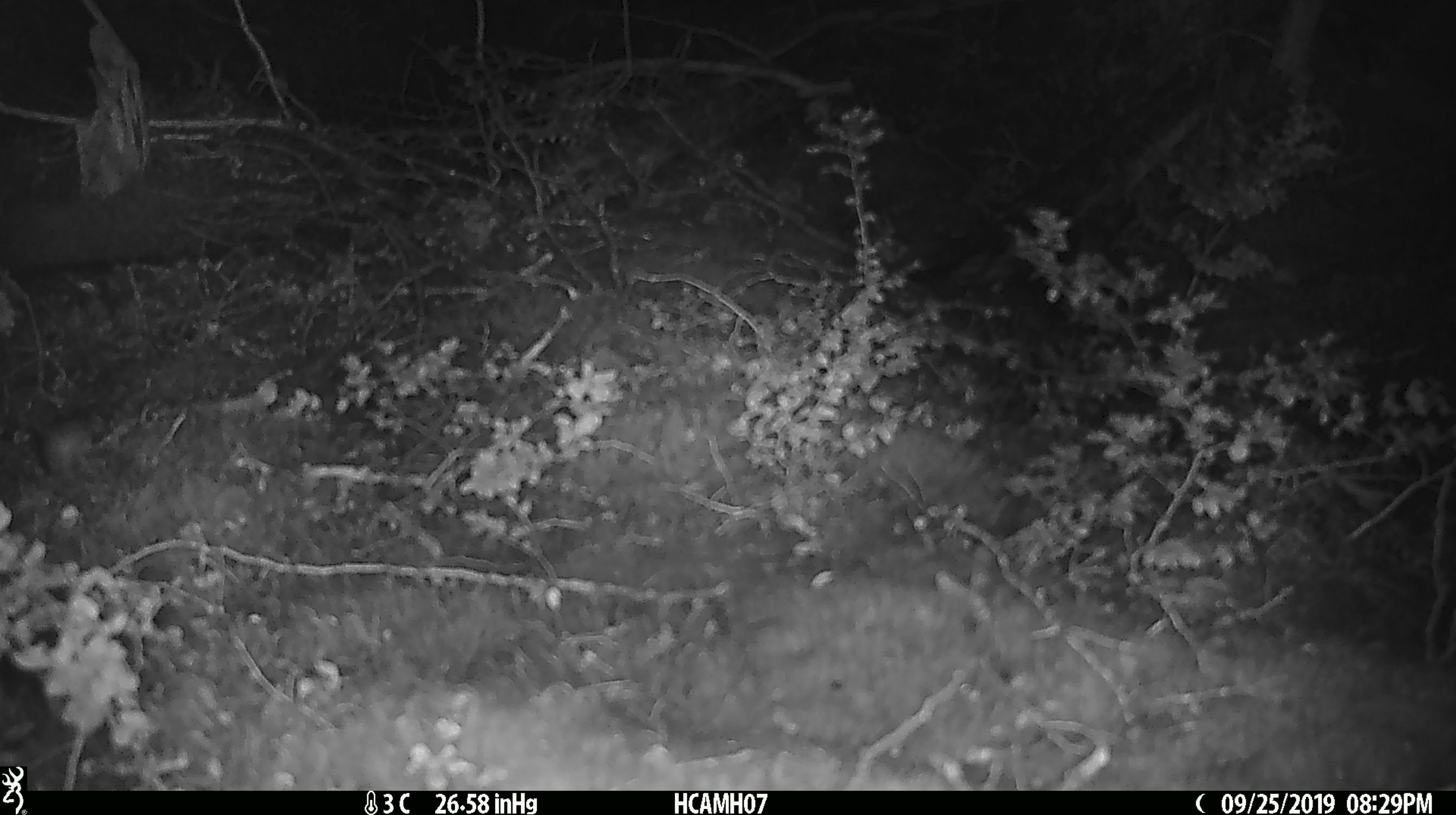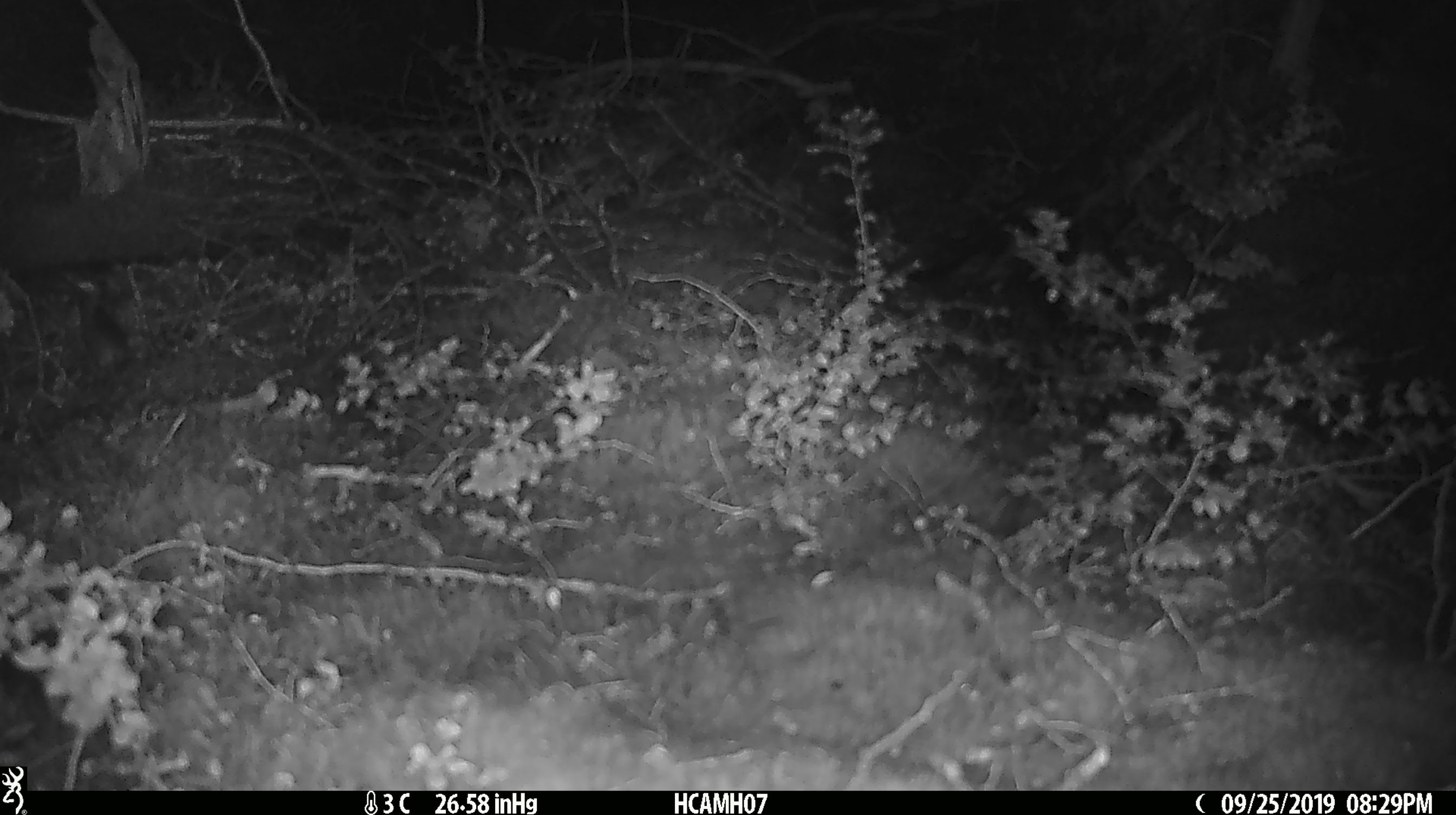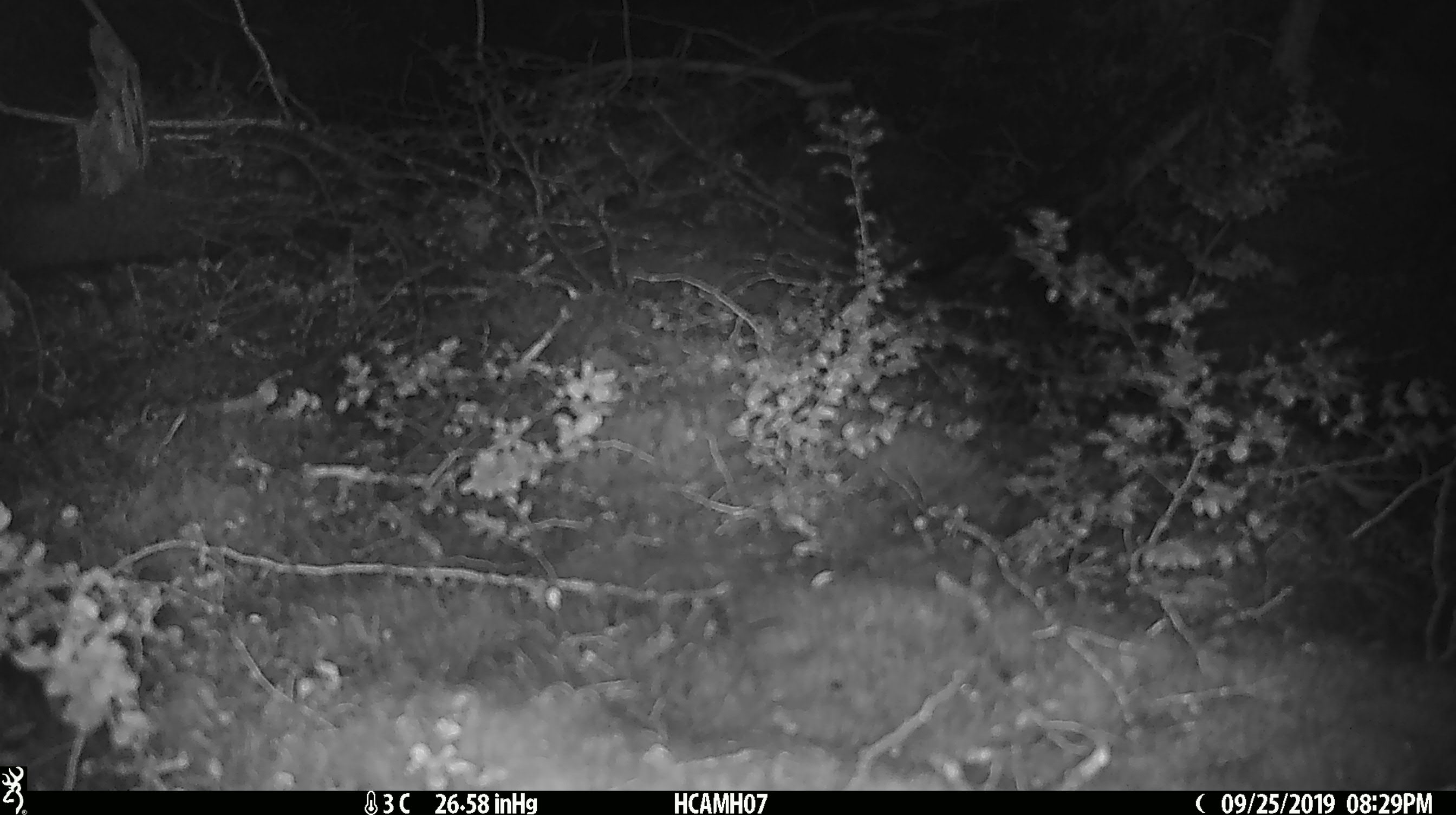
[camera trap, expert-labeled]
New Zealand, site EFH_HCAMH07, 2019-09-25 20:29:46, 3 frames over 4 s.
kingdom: Animalia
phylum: Chordata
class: Mammalia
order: Rodentia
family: Muridae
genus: Mus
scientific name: Mus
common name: mouse